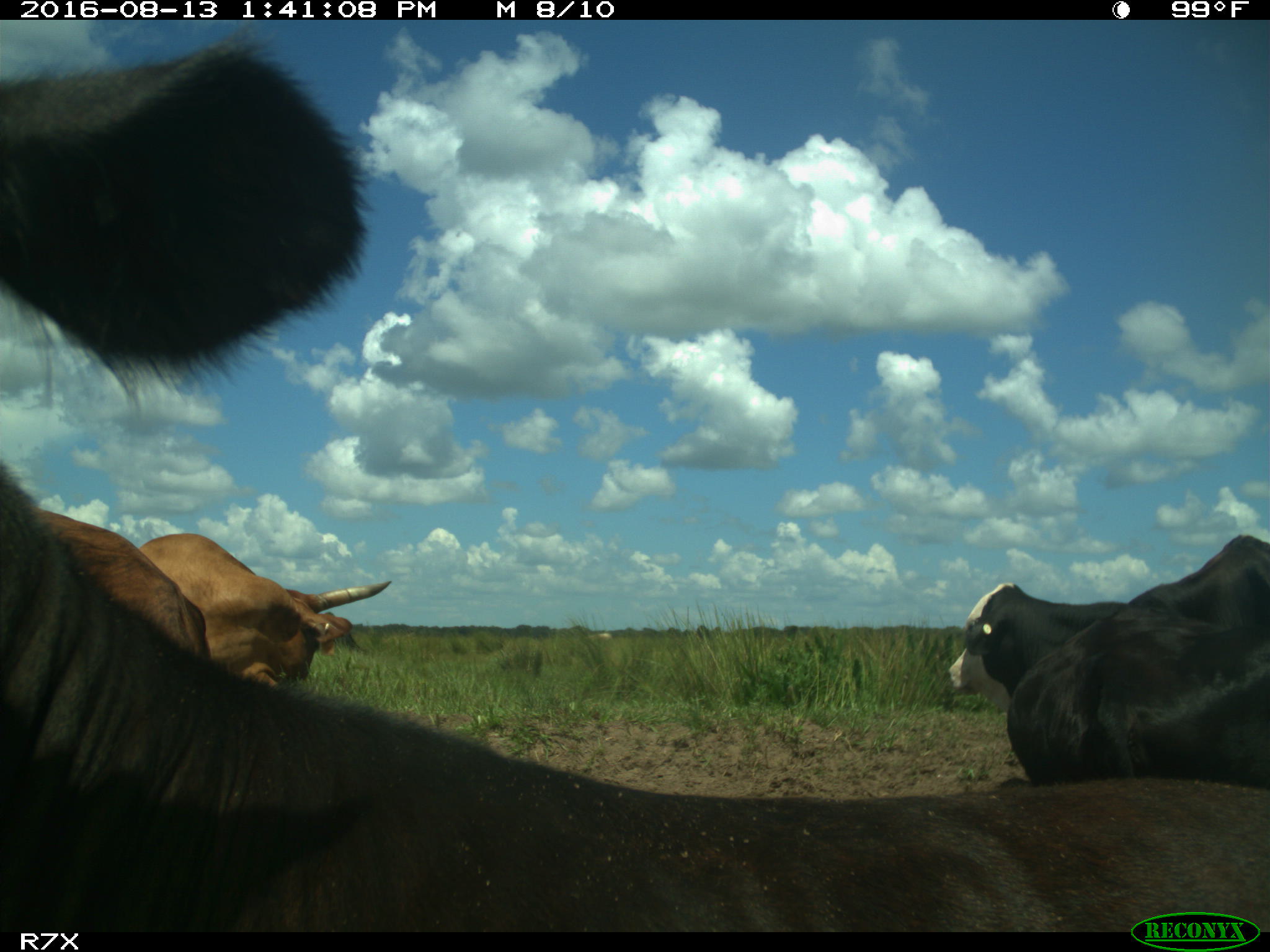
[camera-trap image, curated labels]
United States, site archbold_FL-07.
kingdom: Animalia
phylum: Chordata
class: Mammalia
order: Artiodactyla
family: Bovidae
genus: Bos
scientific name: Bos taurus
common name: domestic cow